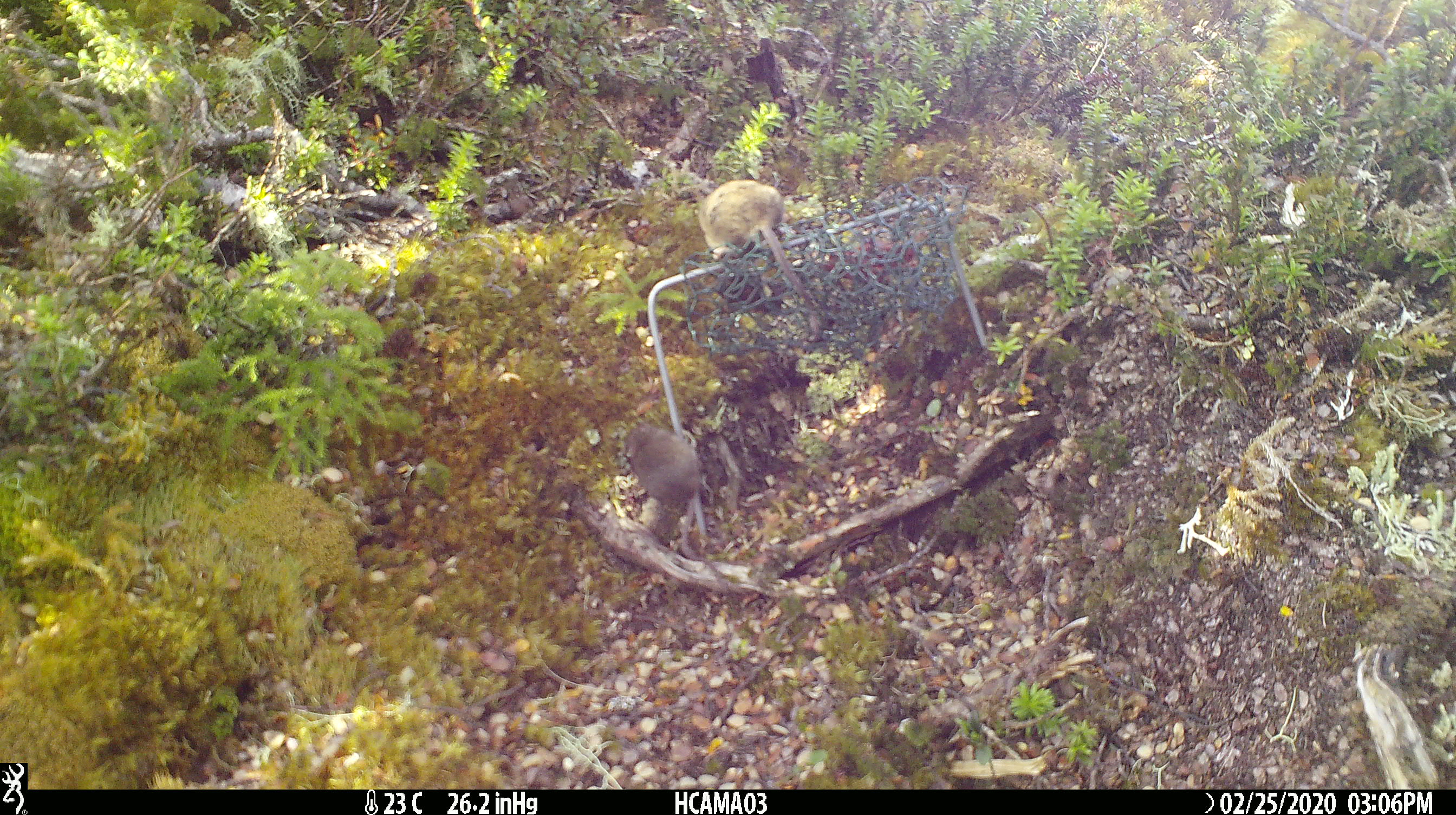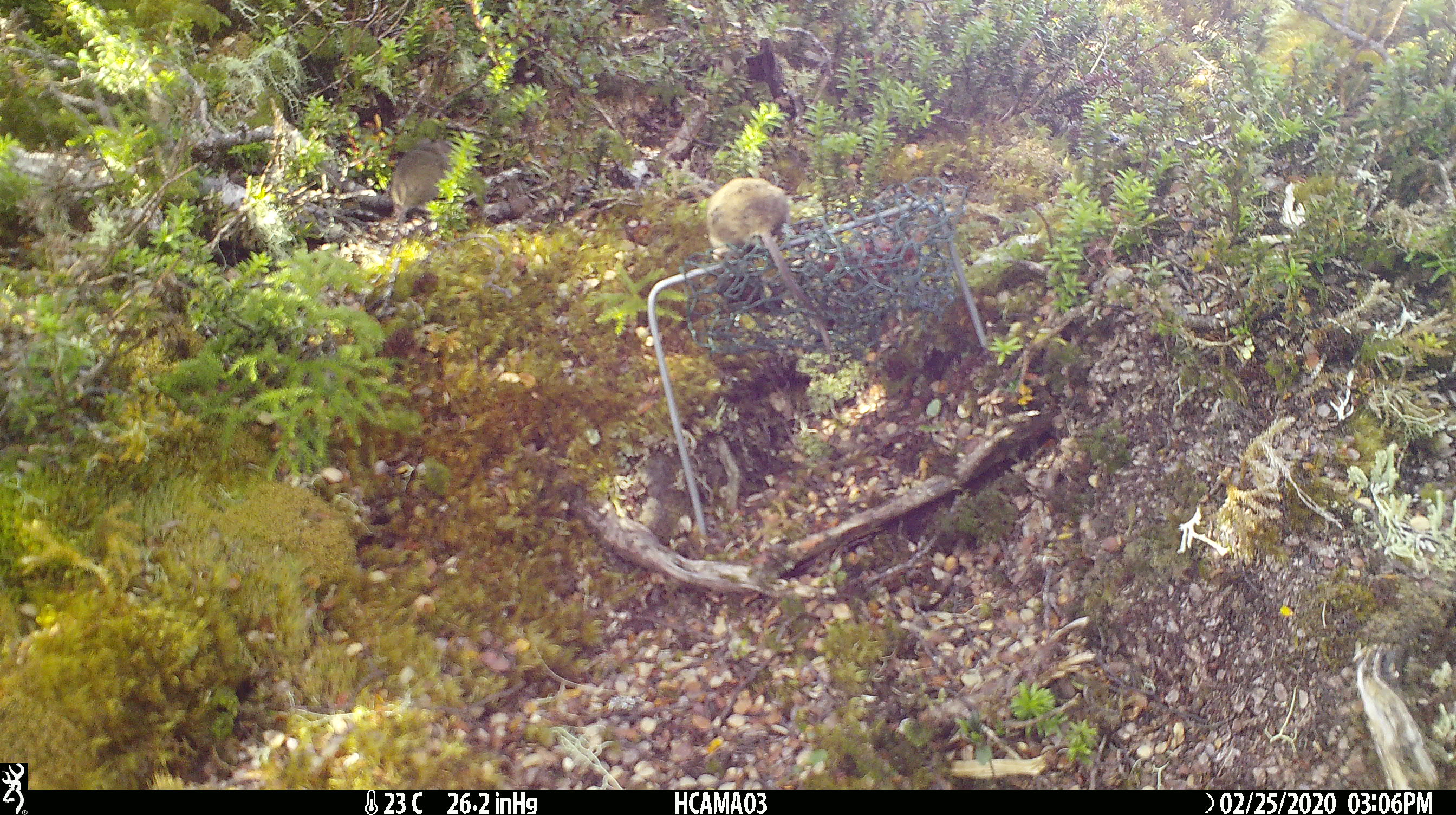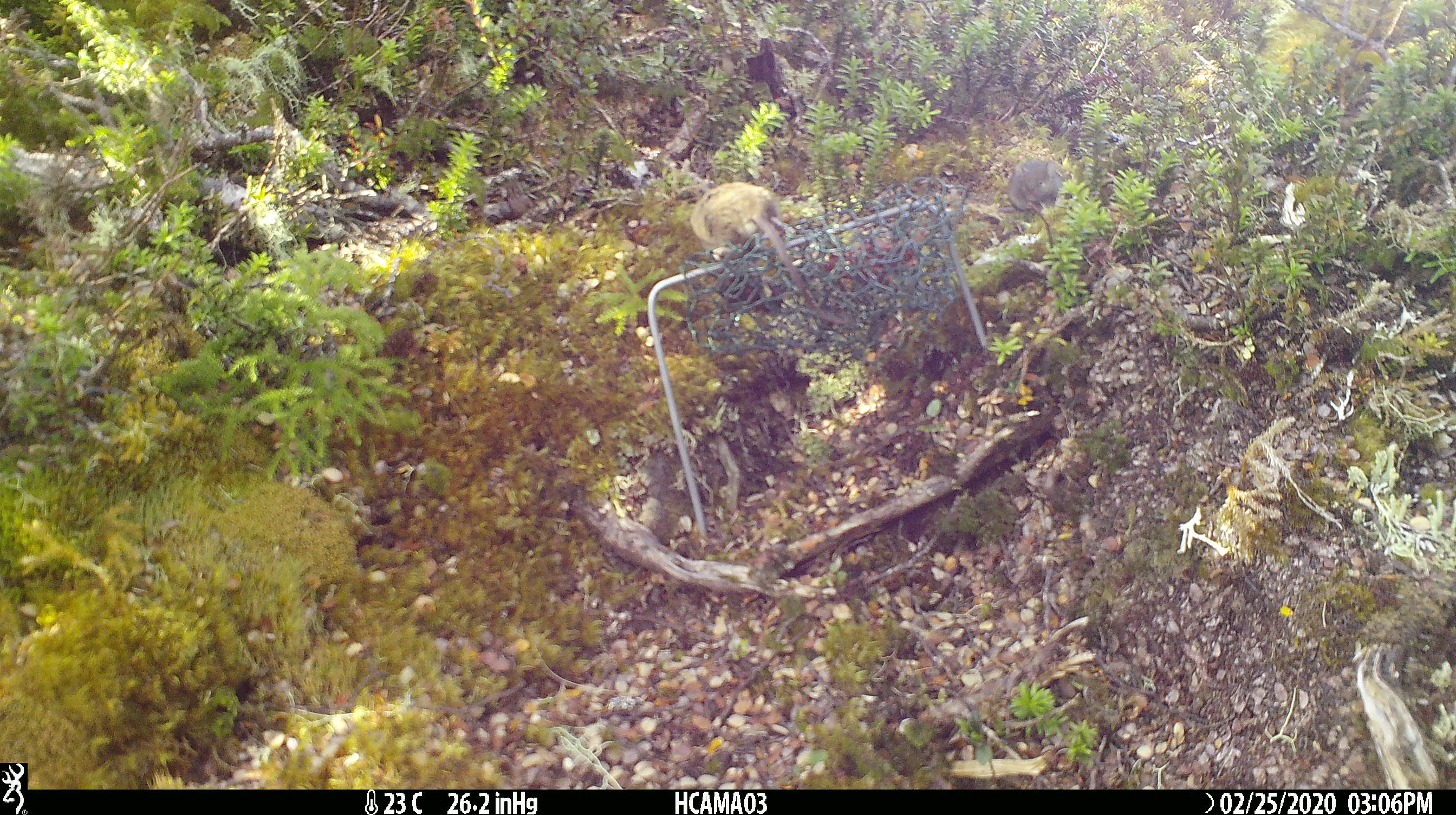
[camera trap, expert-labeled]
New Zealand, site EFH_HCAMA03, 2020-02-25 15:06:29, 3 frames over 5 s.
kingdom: Animalia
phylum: Chordata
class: Mammalia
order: Rodentia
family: Muridae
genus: Mus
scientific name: Mus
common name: mouse